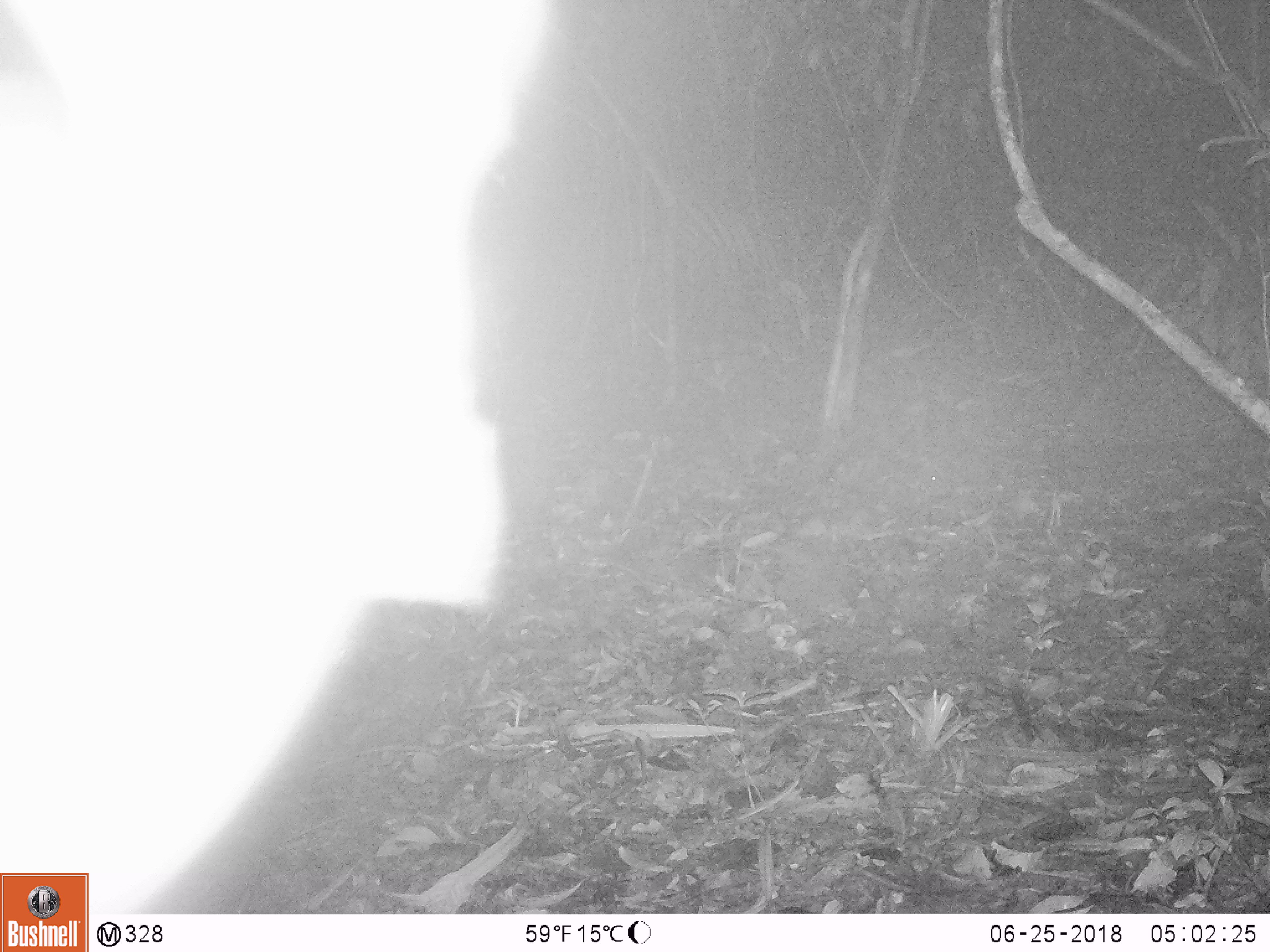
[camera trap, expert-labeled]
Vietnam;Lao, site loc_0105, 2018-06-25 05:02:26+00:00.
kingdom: Animalia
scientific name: Animalia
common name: animal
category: unidentified animal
Unidentified animal (animal) (Animalia). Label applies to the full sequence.